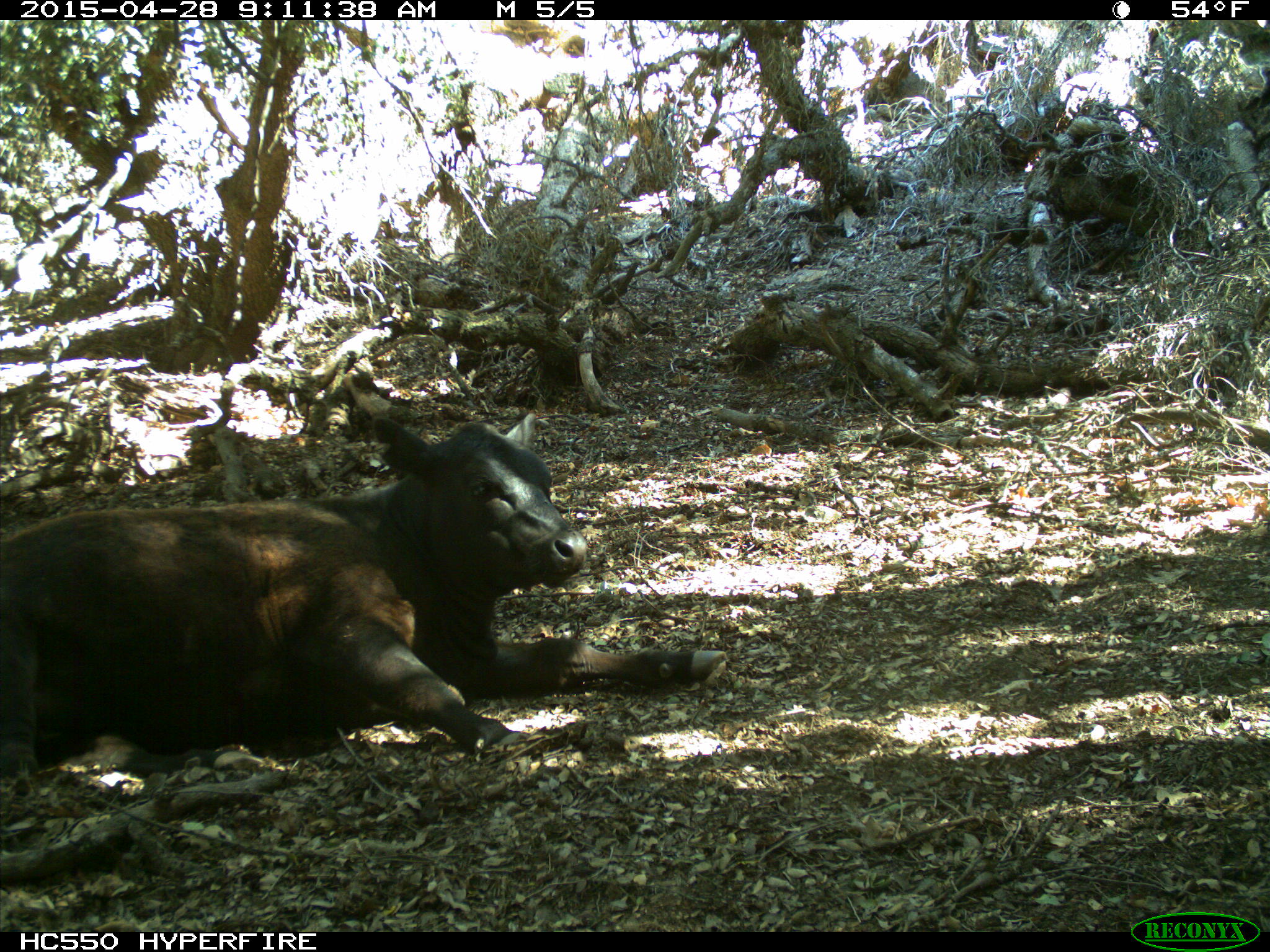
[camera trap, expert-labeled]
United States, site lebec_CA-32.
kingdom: Animalia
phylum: Chordata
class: Mammalia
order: Artiodactyla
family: Bovidae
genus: Bos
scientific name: Bos taurus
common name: domestic cow